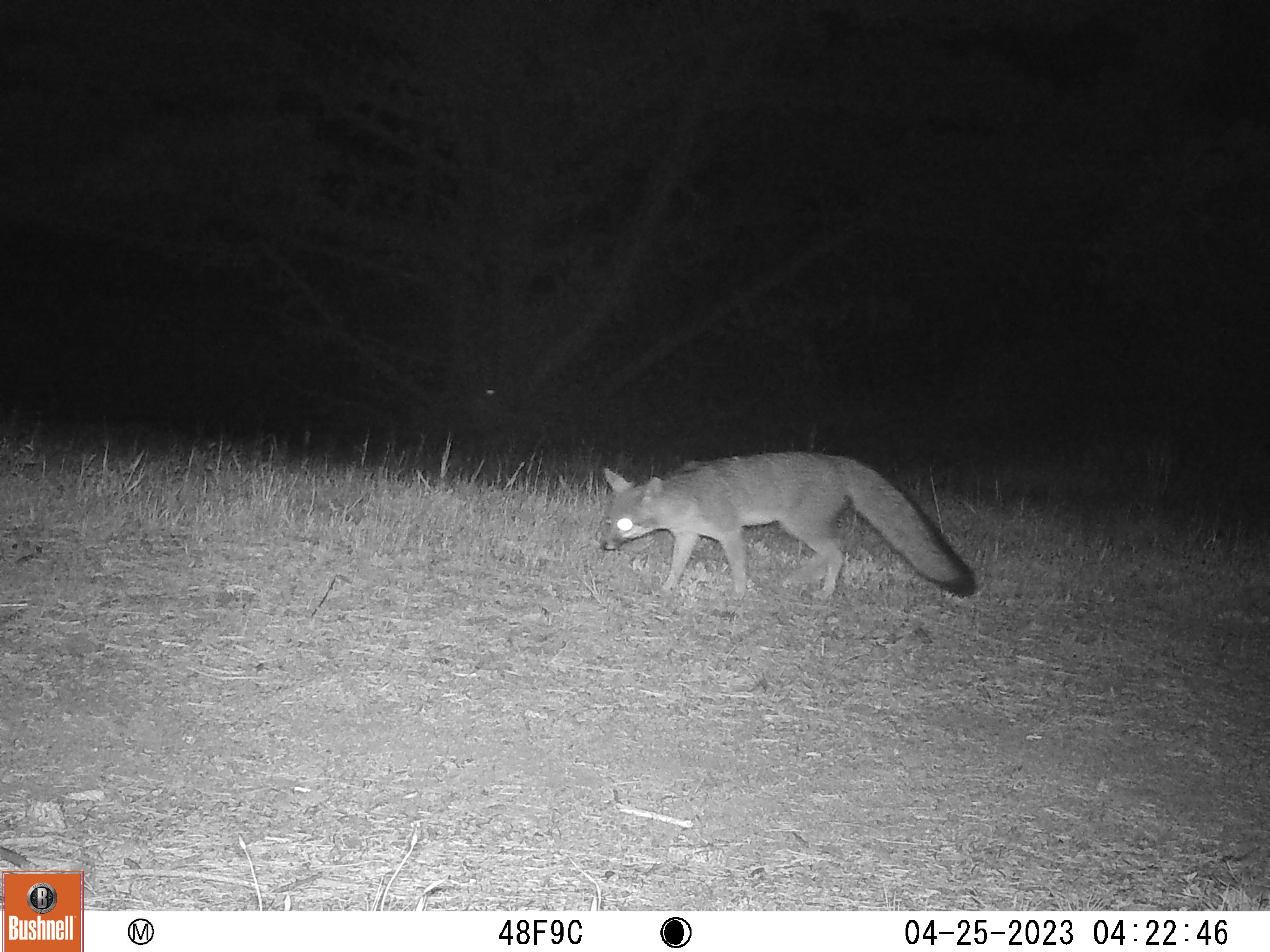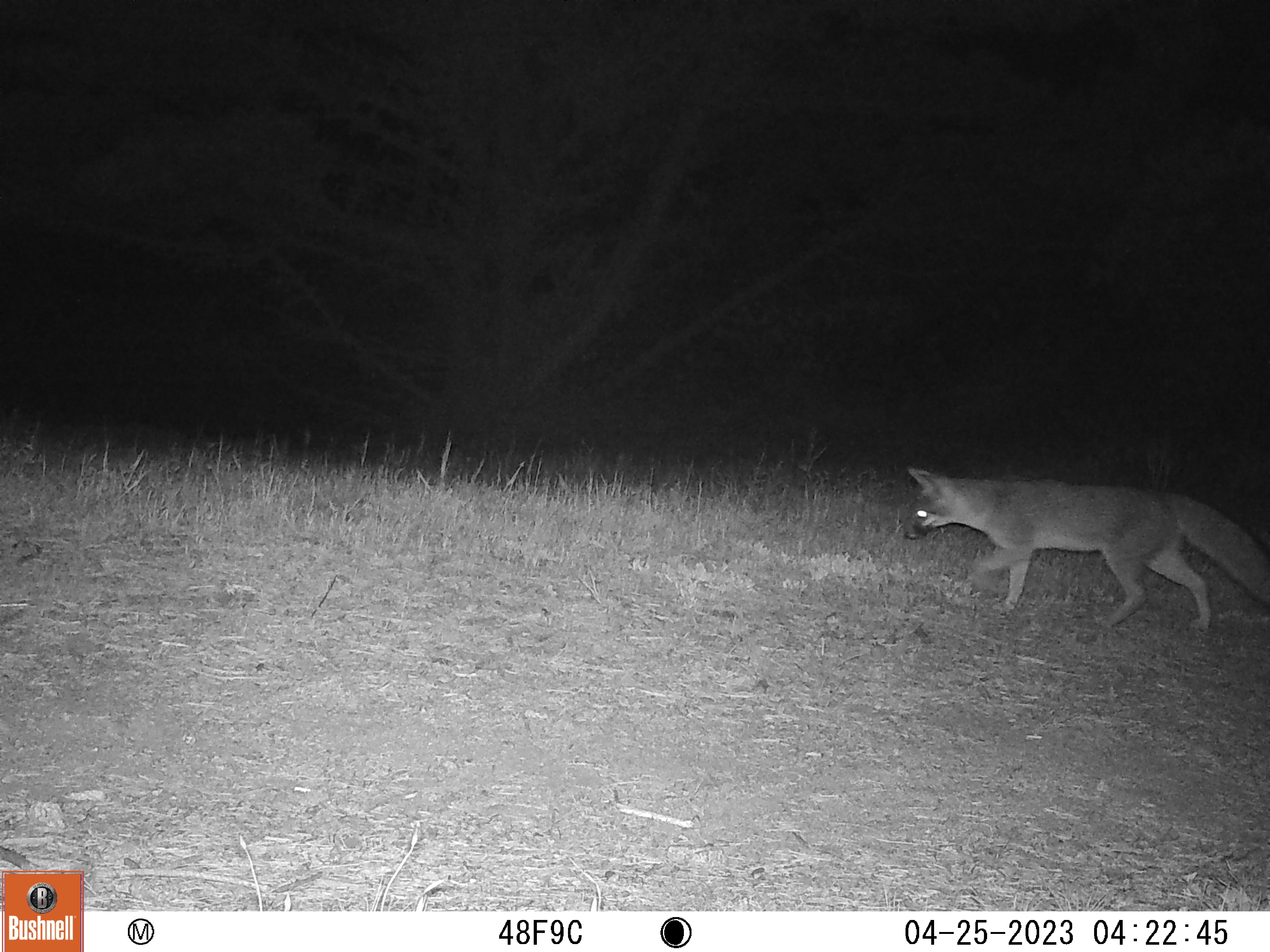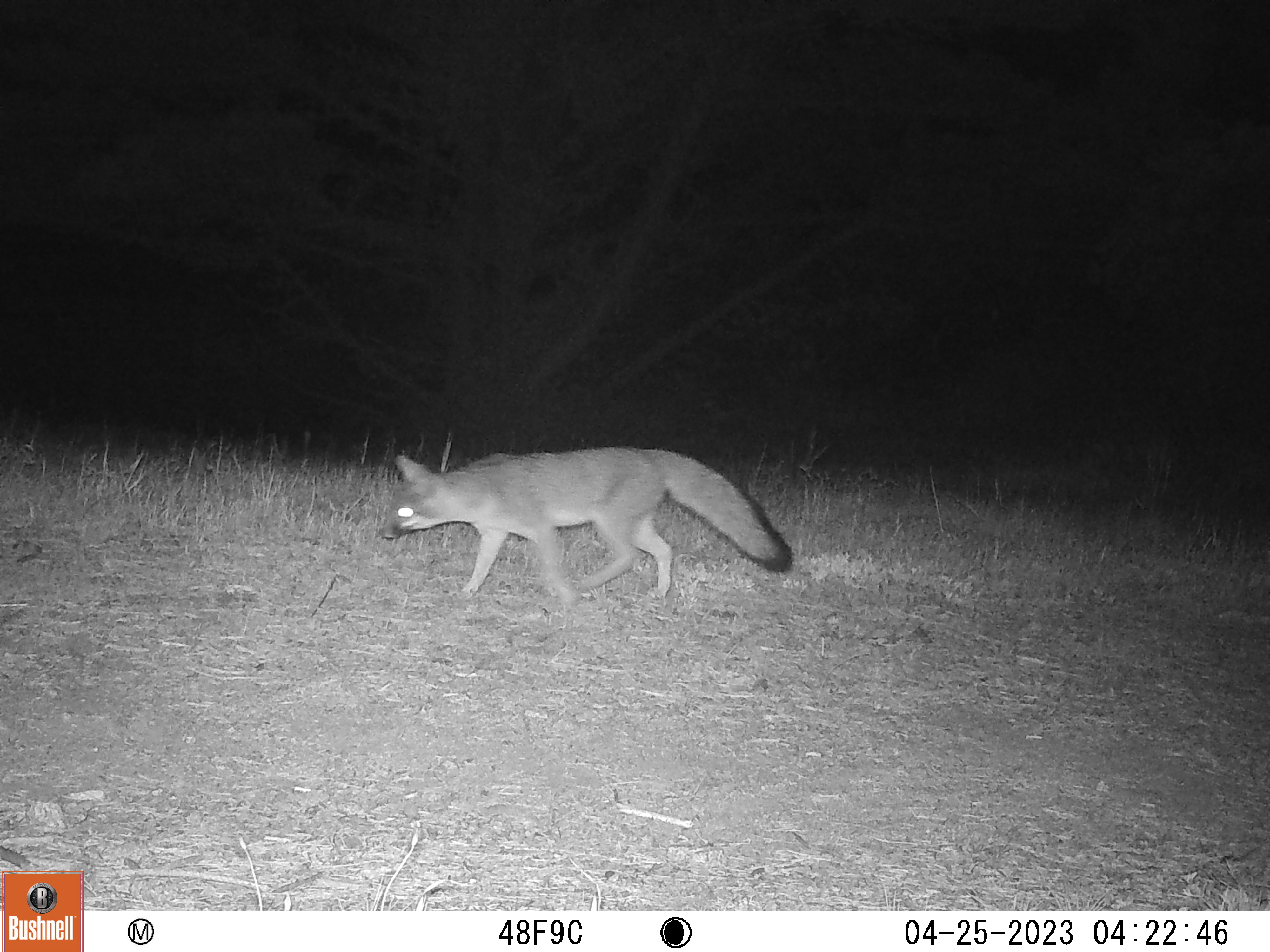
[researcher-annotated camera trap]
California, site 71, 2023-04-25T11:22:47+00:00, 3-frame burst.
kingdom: Animalia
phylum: Chordata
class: Mammalia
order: Carnivora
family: Canidae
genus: Urocyon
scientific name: Urocyon cinereoargenteus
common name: gray fox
Gray fox (Urocyon cinereoargenteus).